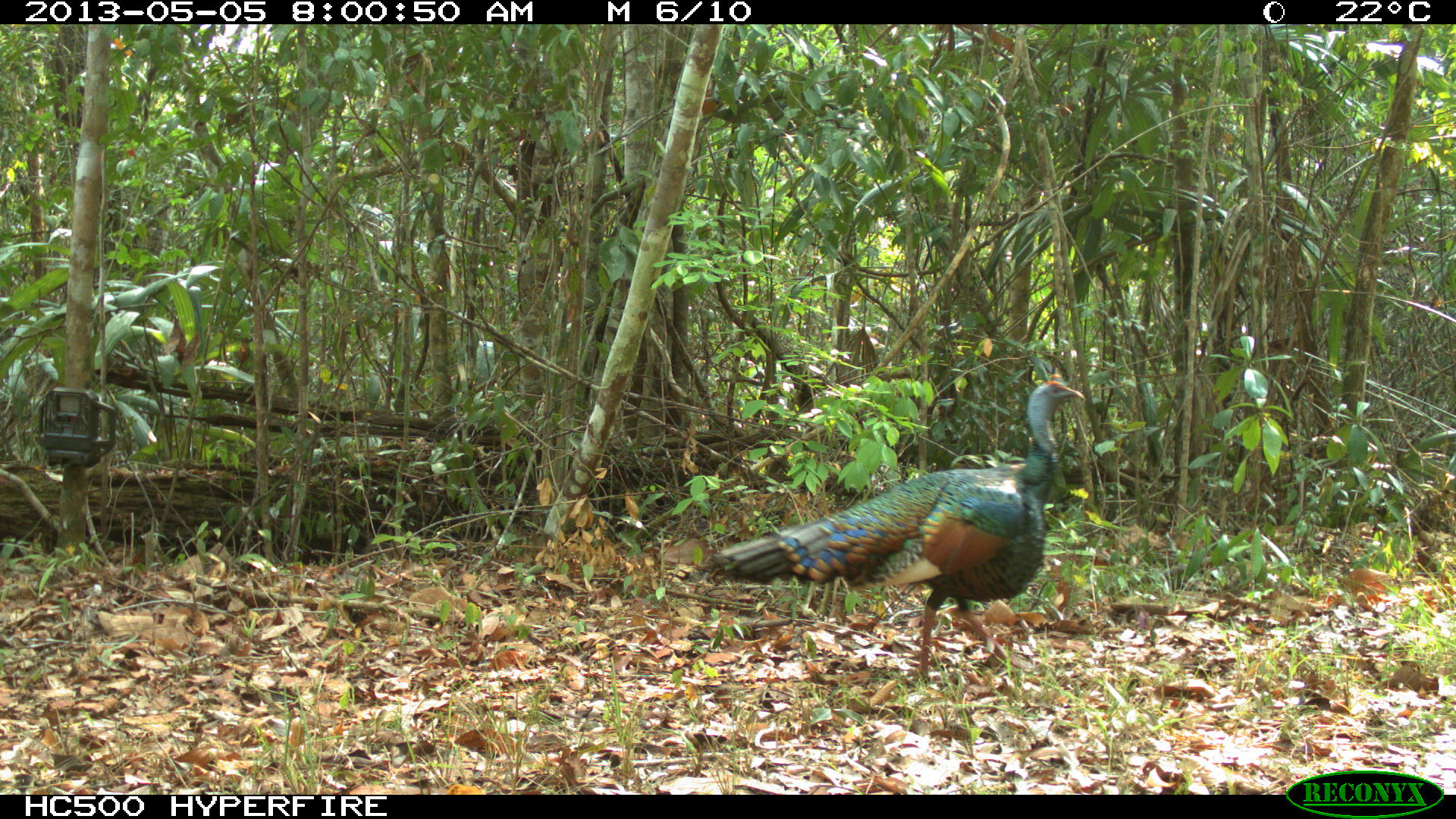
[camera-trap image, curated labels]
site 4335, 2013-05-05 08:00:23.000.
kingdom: Animalia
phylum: Chordata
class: Aves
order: Galliformes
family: Phasianidae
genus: Meleagris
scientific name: Meleagris ocellata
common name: ocellated turkey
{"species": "Meleagris ocellata (ocellated turkey)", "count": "1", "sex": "male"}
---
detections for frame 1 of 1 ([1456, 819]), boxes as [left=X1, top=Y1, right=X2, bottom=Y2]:
meleagris ocellata: [left=706, top=372, right=1087, bottom=685]